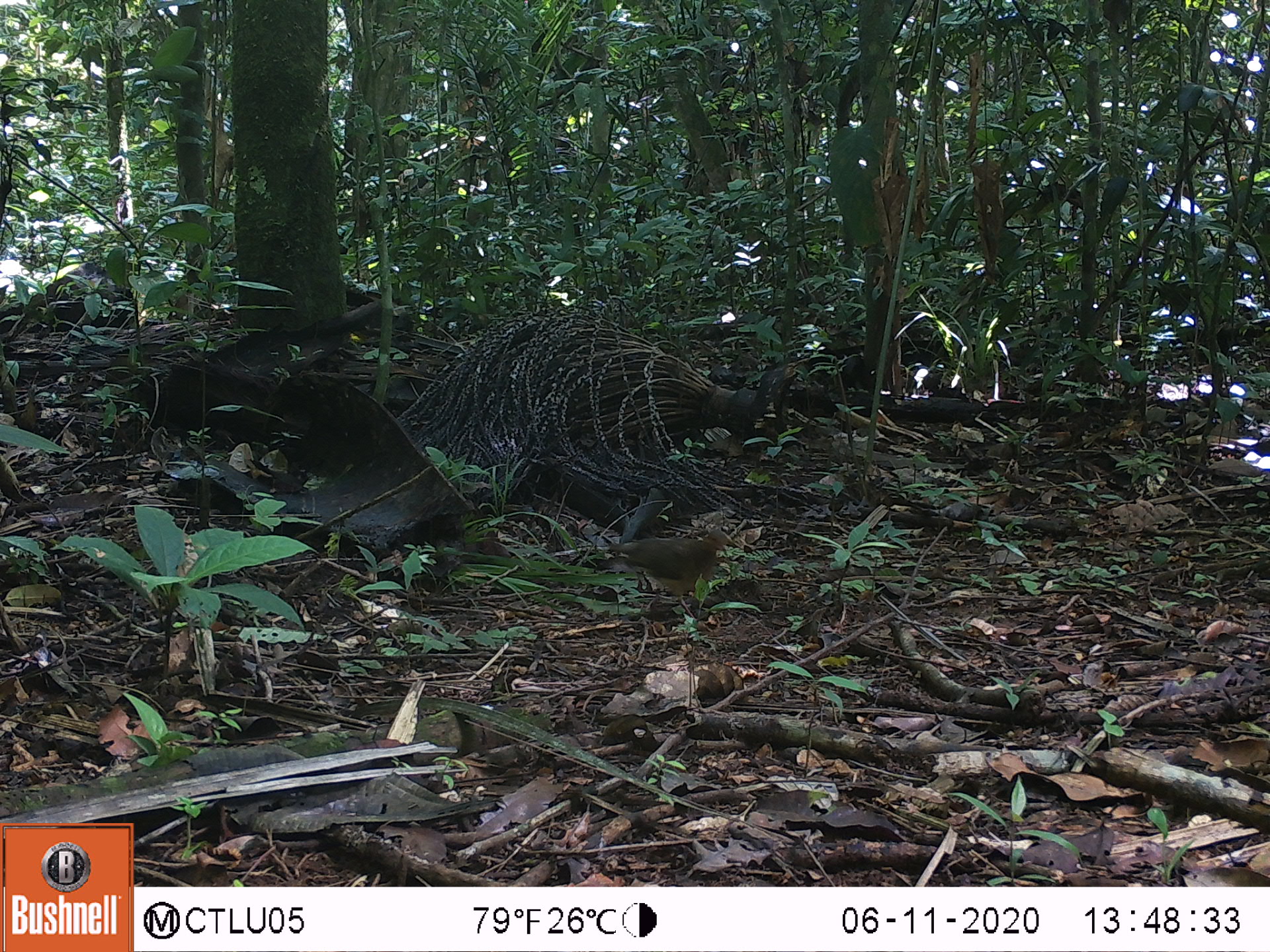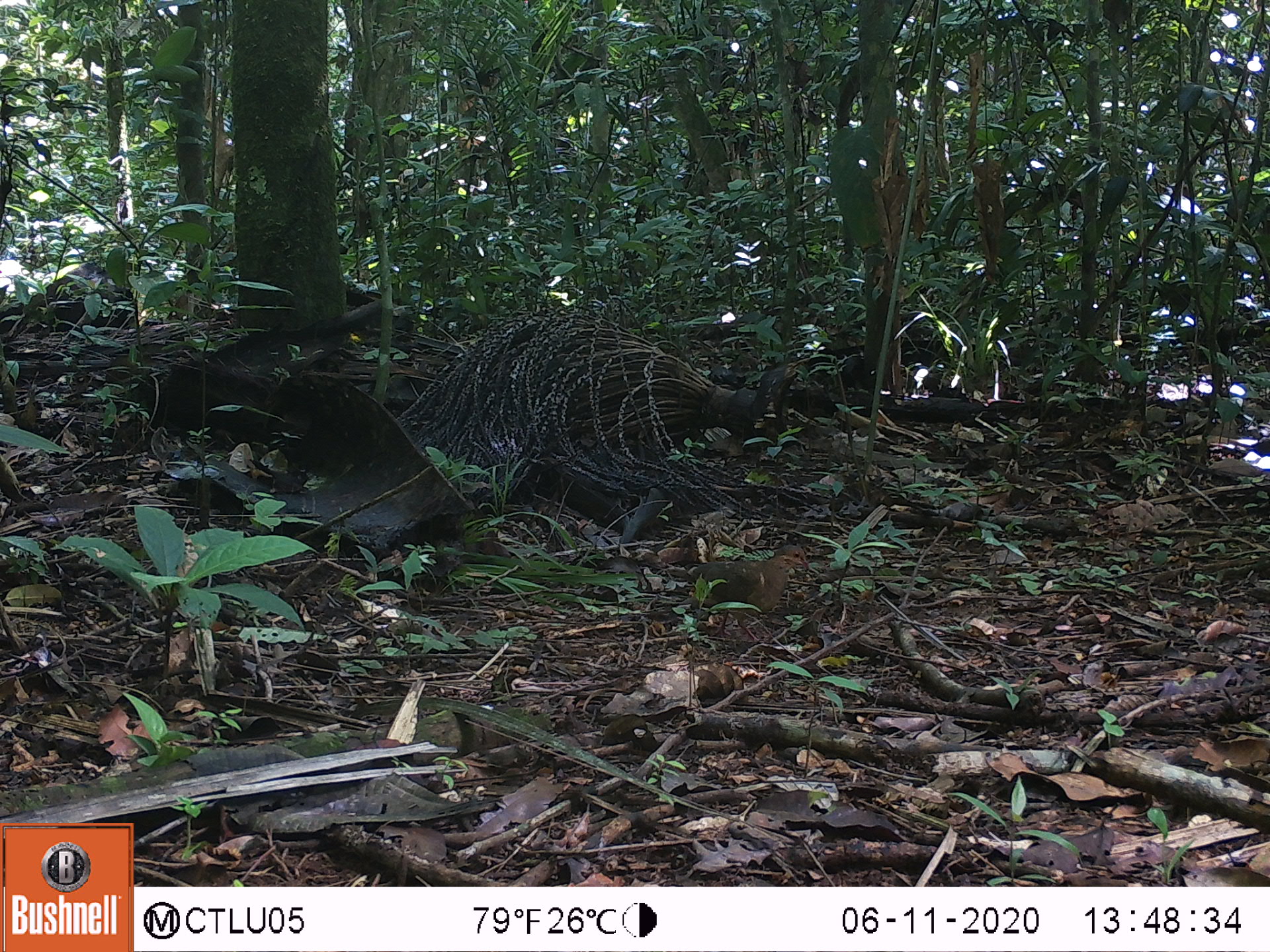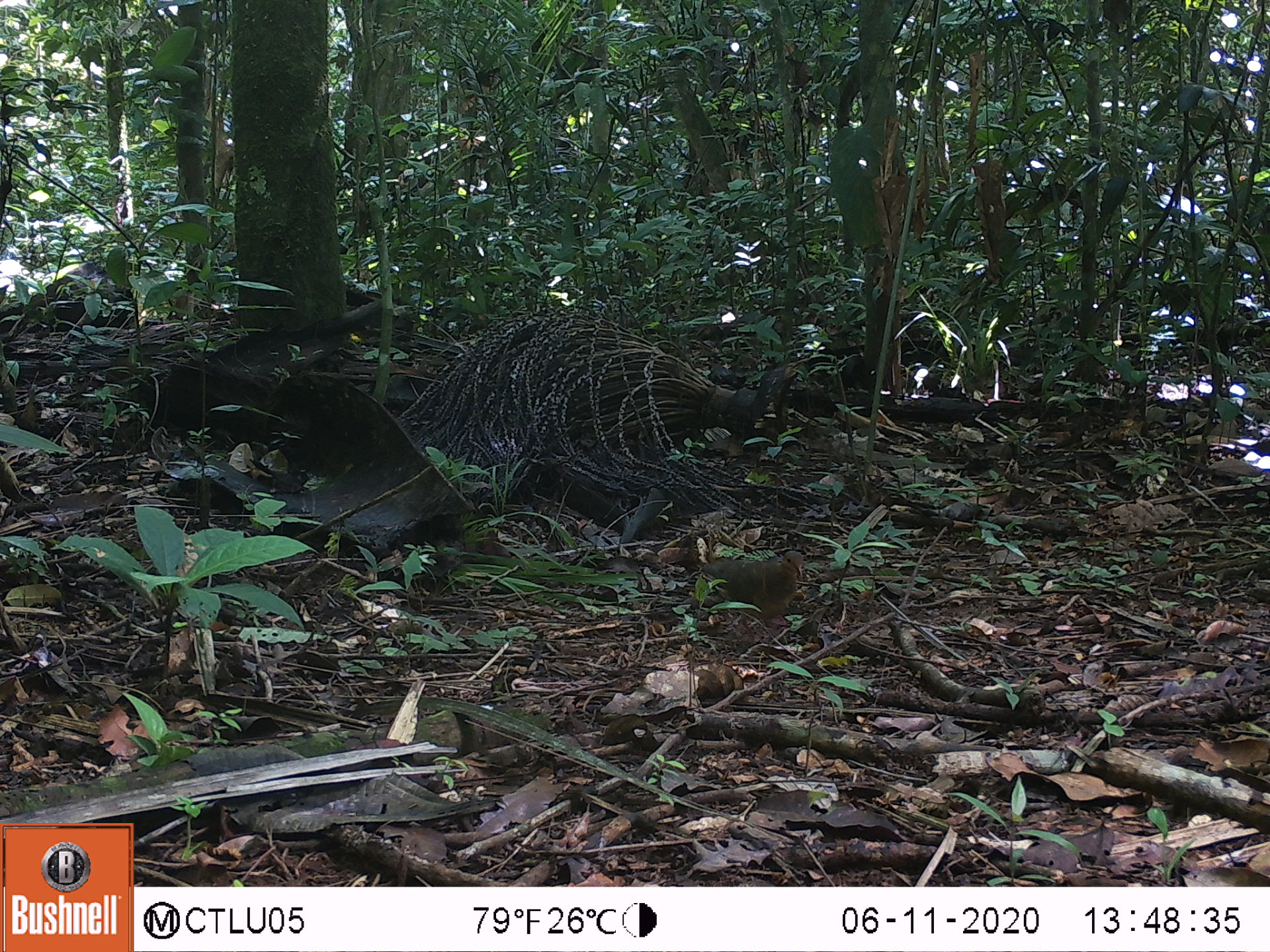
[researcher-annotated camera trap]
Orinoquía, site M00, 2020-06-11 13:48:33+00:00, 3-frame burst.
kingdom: Animalia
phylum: Chordata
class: Aves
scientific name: Aves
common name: bird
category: unknown bird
Unknown bird (bird) (Aves).